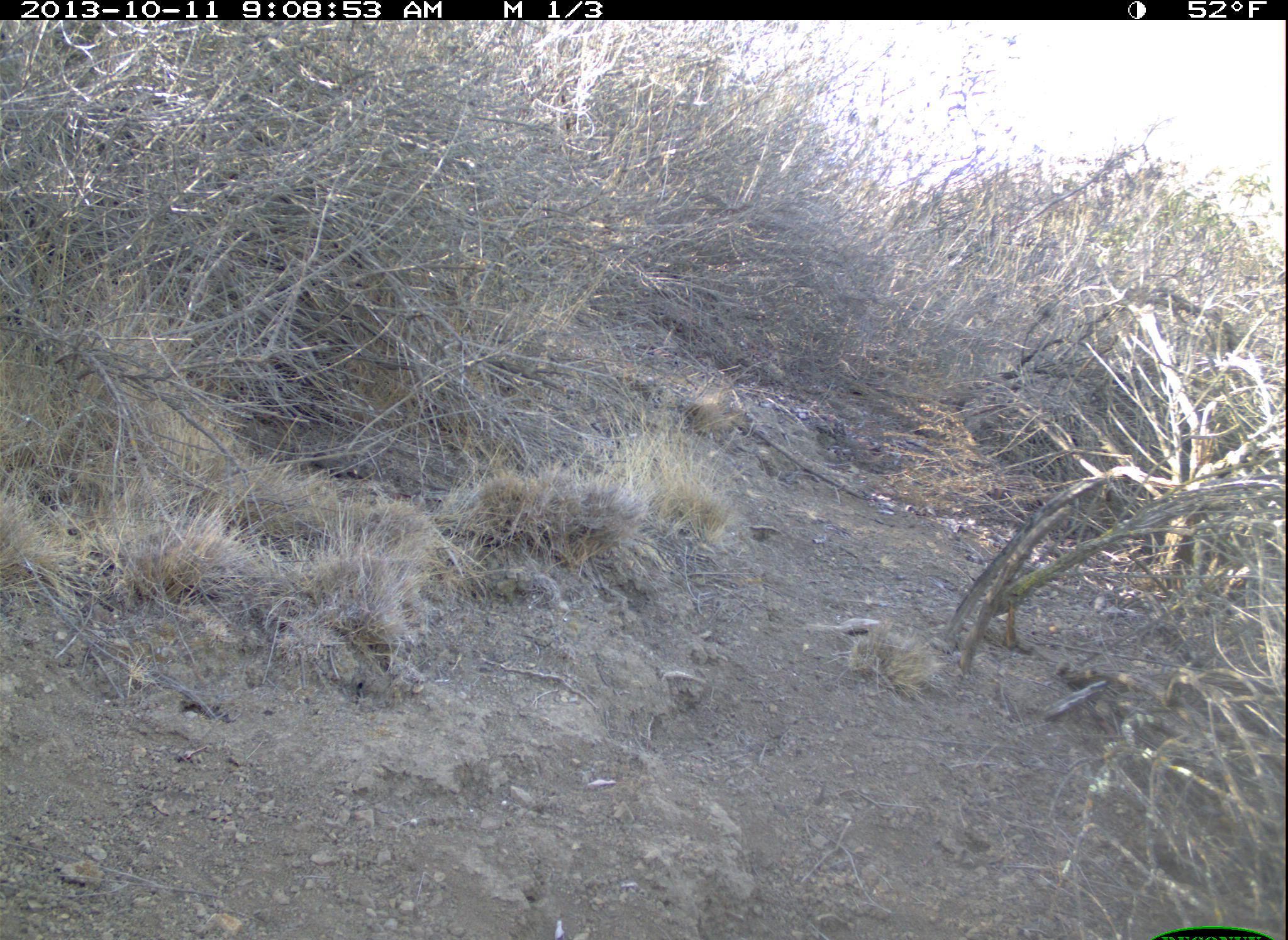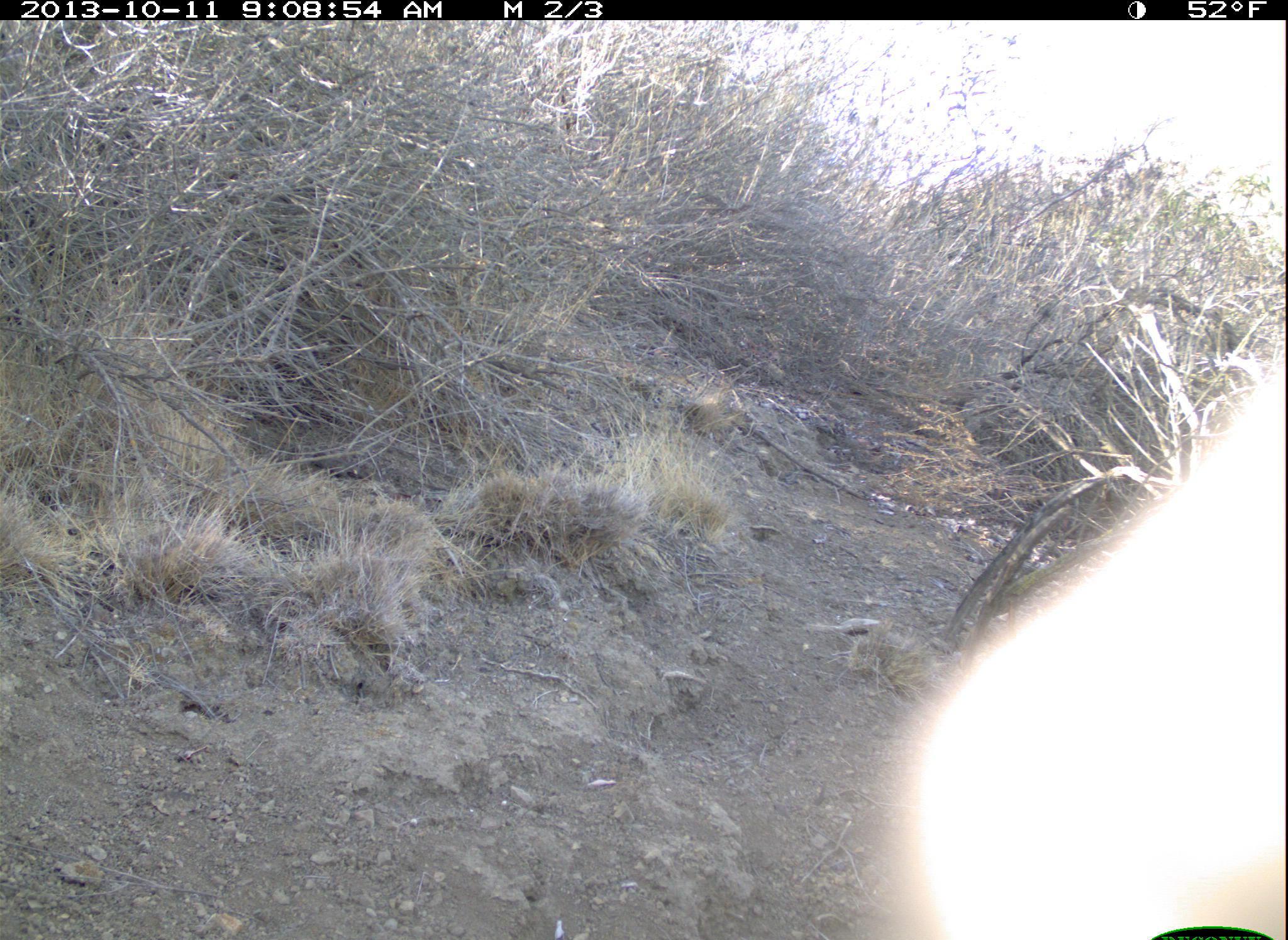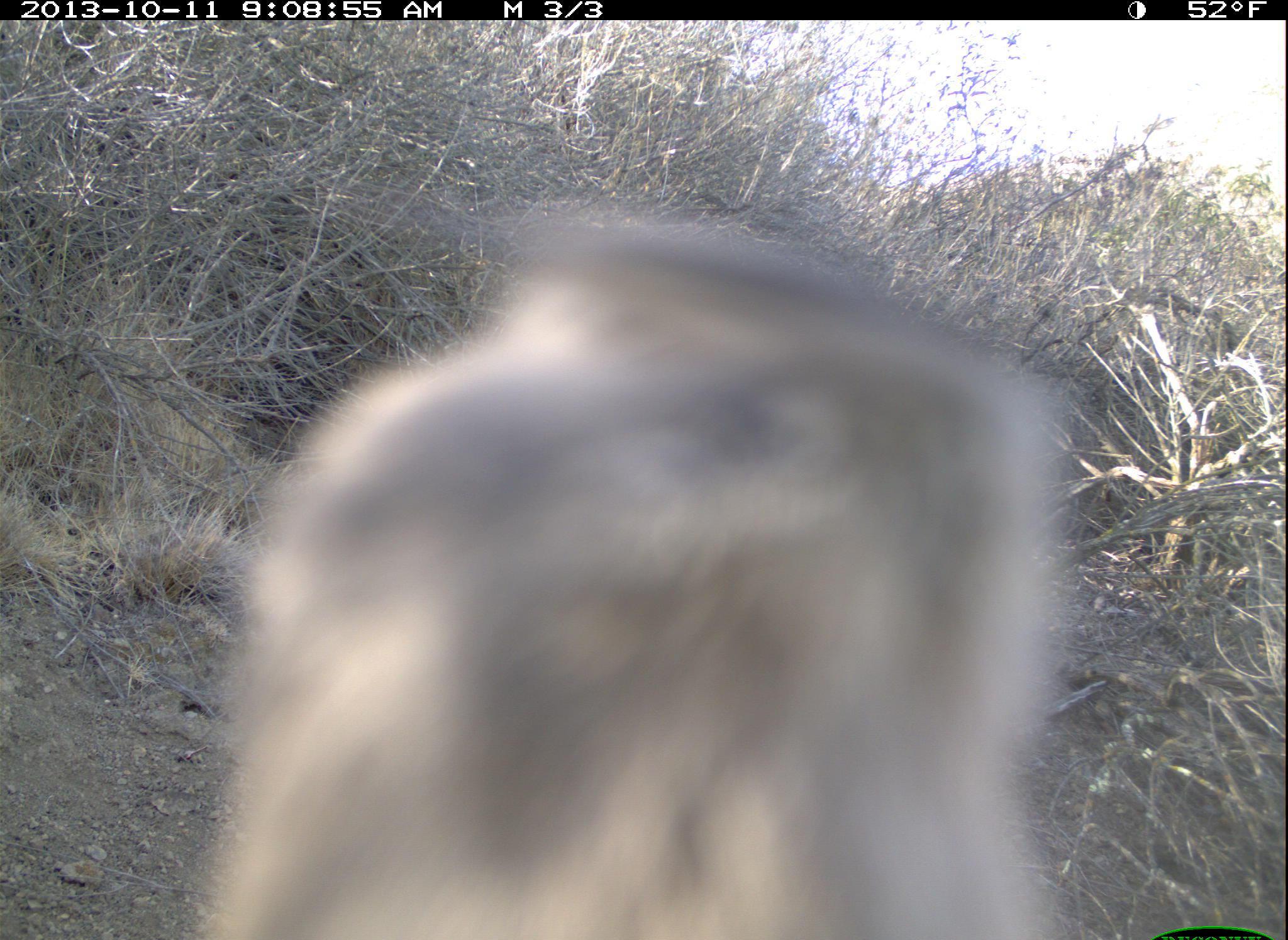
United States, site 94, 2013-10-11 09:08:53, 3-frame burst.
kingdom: Animalia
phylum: Chordata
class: Aves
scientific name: Aves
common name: bird